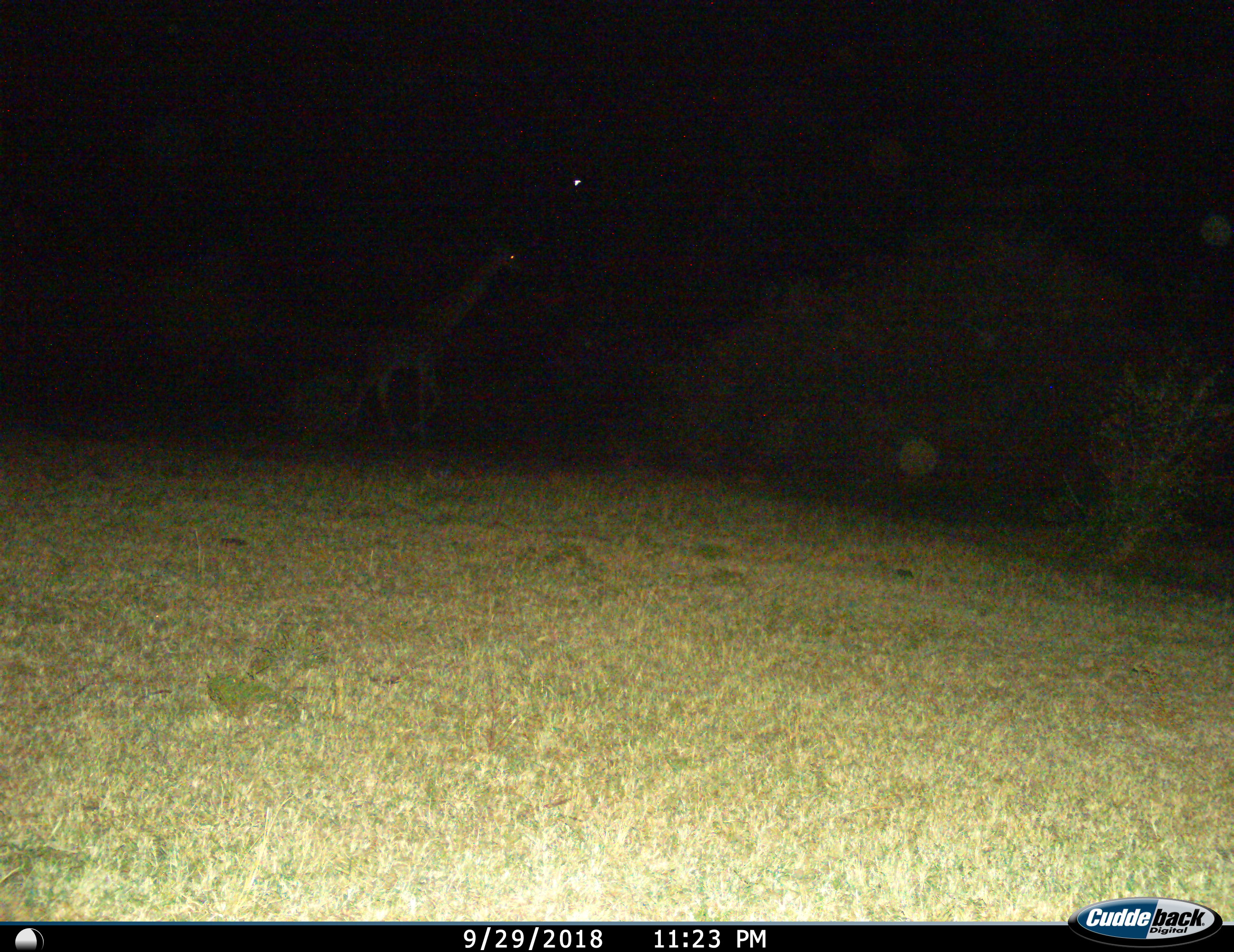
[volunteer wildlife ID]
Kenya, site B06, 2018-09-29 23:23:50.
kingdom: Animalia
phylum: Chordata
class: Mammalia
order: Artiodactyla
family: Giraffidae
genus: Giraffa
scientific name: Giraffa camelopardalis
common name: giraffe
Giraffe (Giraffa camelopardalis), count 1. Behavior (volunteer vote fractions): standing 38%, resting 0%, moving 62%, interacting 0%. Young present (vote fraction): 0%. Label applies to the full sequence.